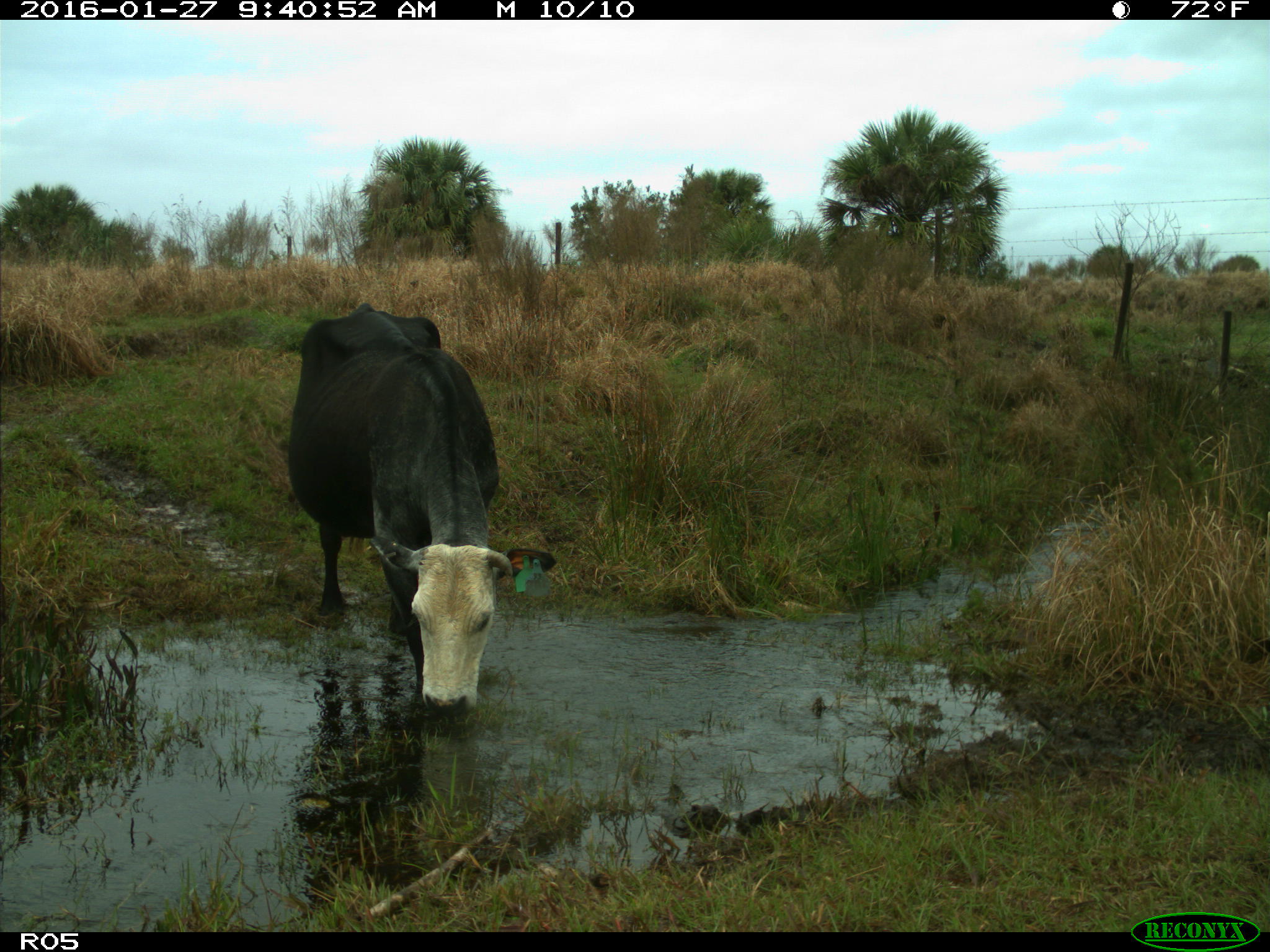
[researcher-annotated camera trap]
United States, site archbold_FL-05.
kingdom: Animalia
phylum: Chordata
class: Mammalia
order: Artiodactyla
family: Bovidae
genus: Bos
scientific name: Bos taurus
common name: domestic cow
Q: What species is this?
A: Bos taurus (domestic cow).